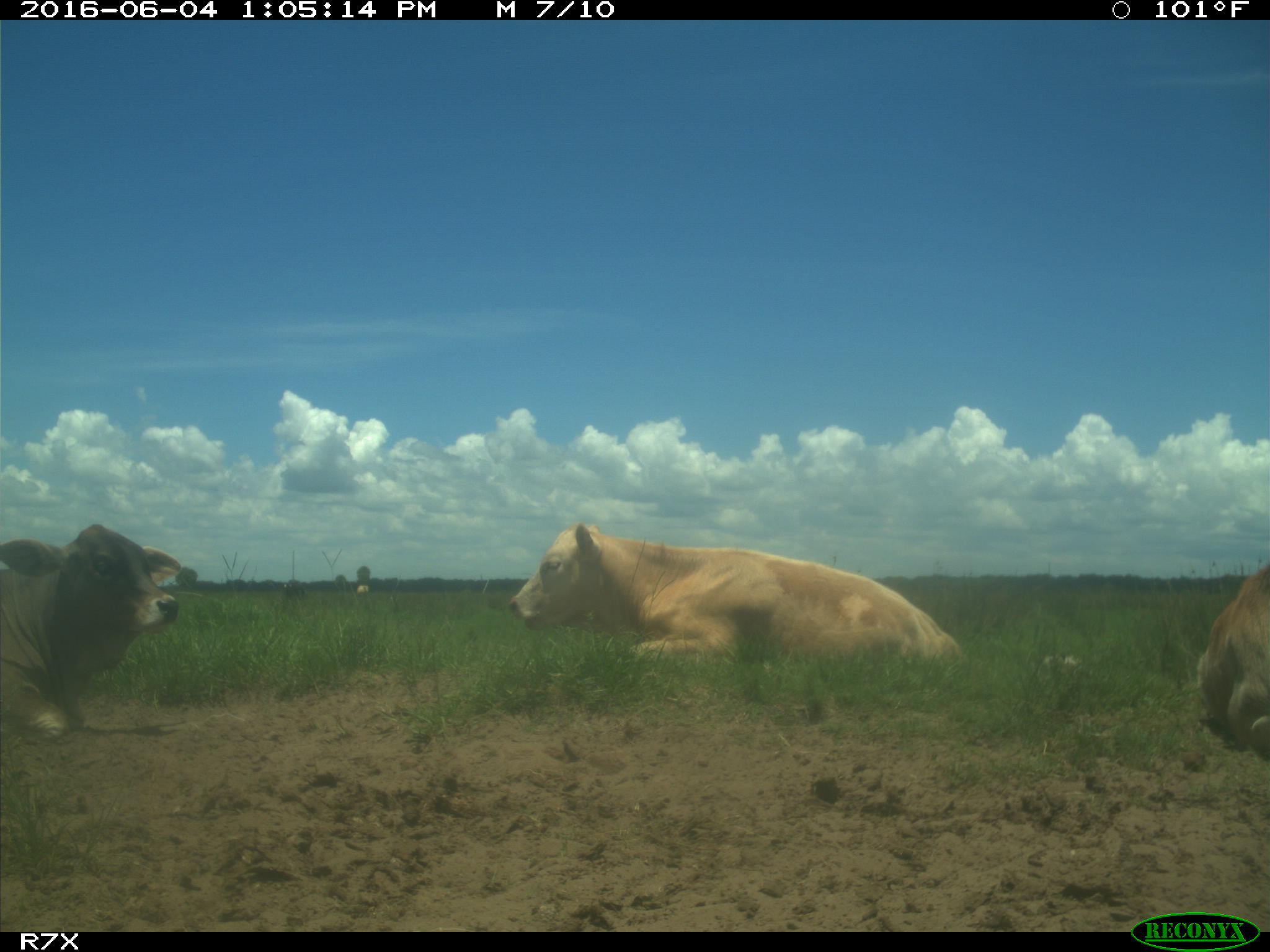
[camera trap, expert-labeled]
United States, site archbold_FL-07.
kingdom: Animalia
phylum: Chordata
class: Mammalia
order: Artiodactyla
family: Bovidae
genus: Bos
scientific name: Bos taurus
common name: domestic cow